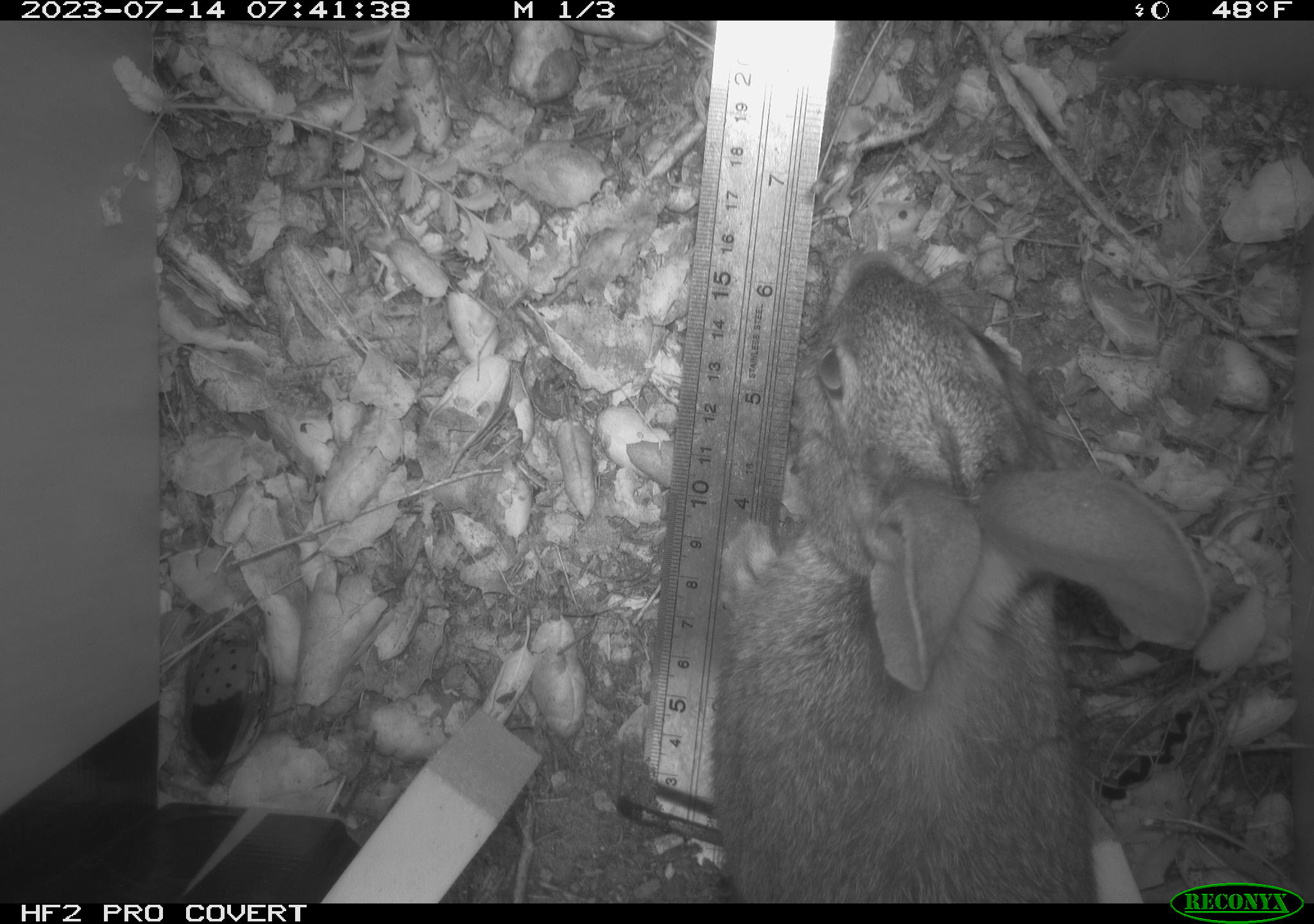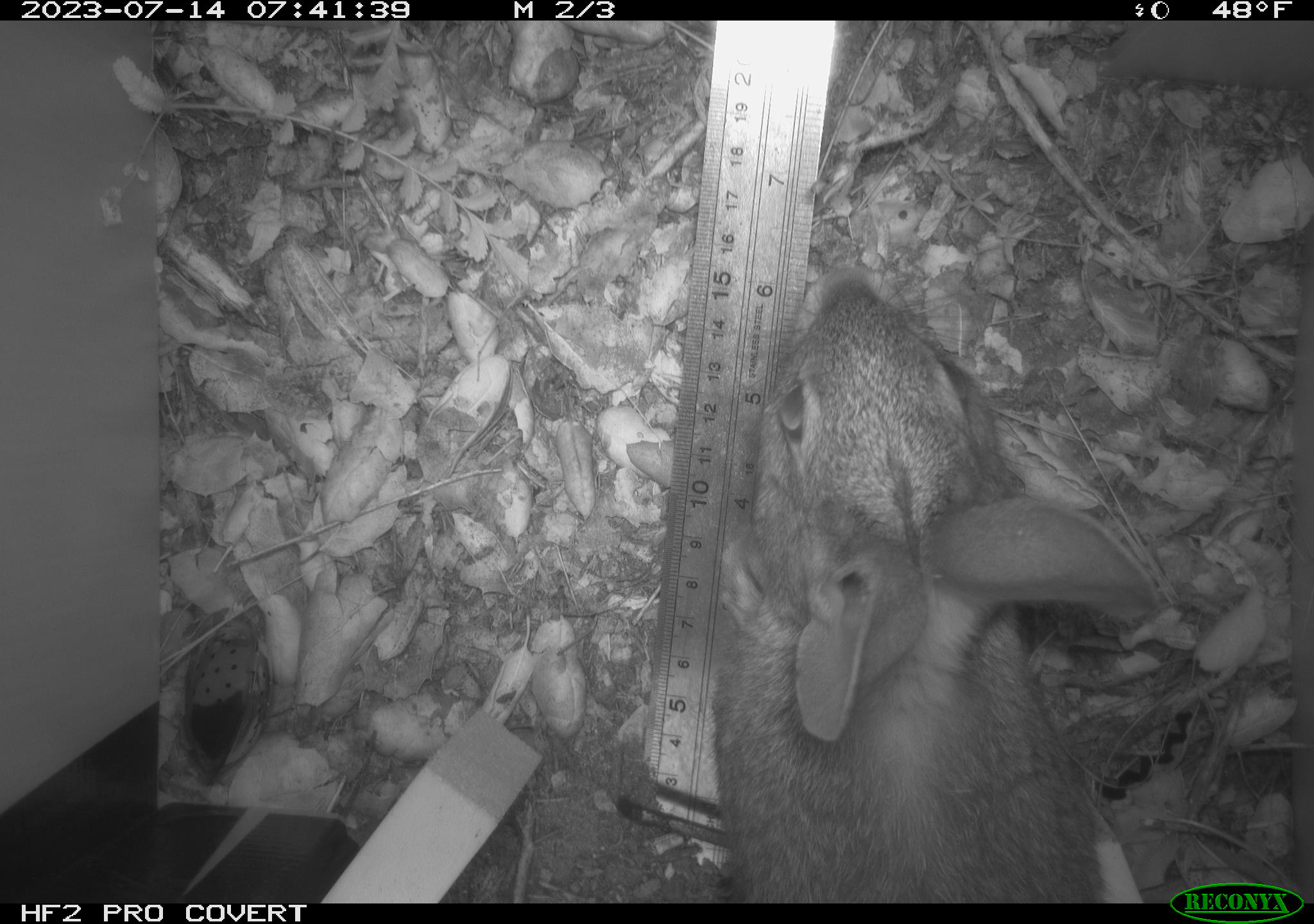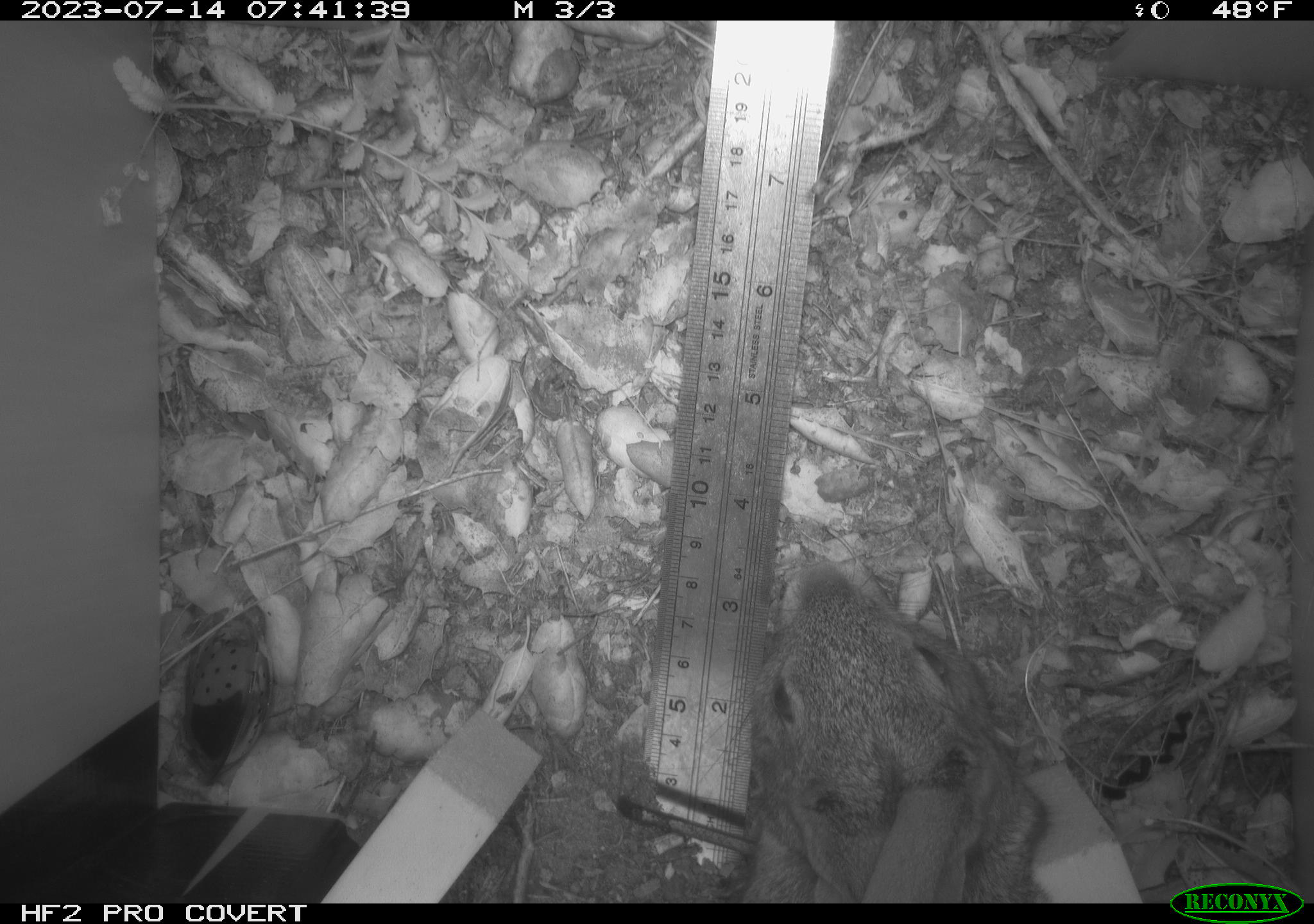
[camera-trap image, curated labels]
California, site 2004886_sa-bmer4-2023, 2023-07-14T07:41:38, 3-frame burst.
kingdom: Animalia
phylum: Chordata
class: Mammalia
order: Lagomorpha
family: Leporidae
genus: Sylvilagus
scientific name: Sylvilagus bachmani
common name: brush rabbit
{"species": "brush rabbit (Sylvilagus bachmani)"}